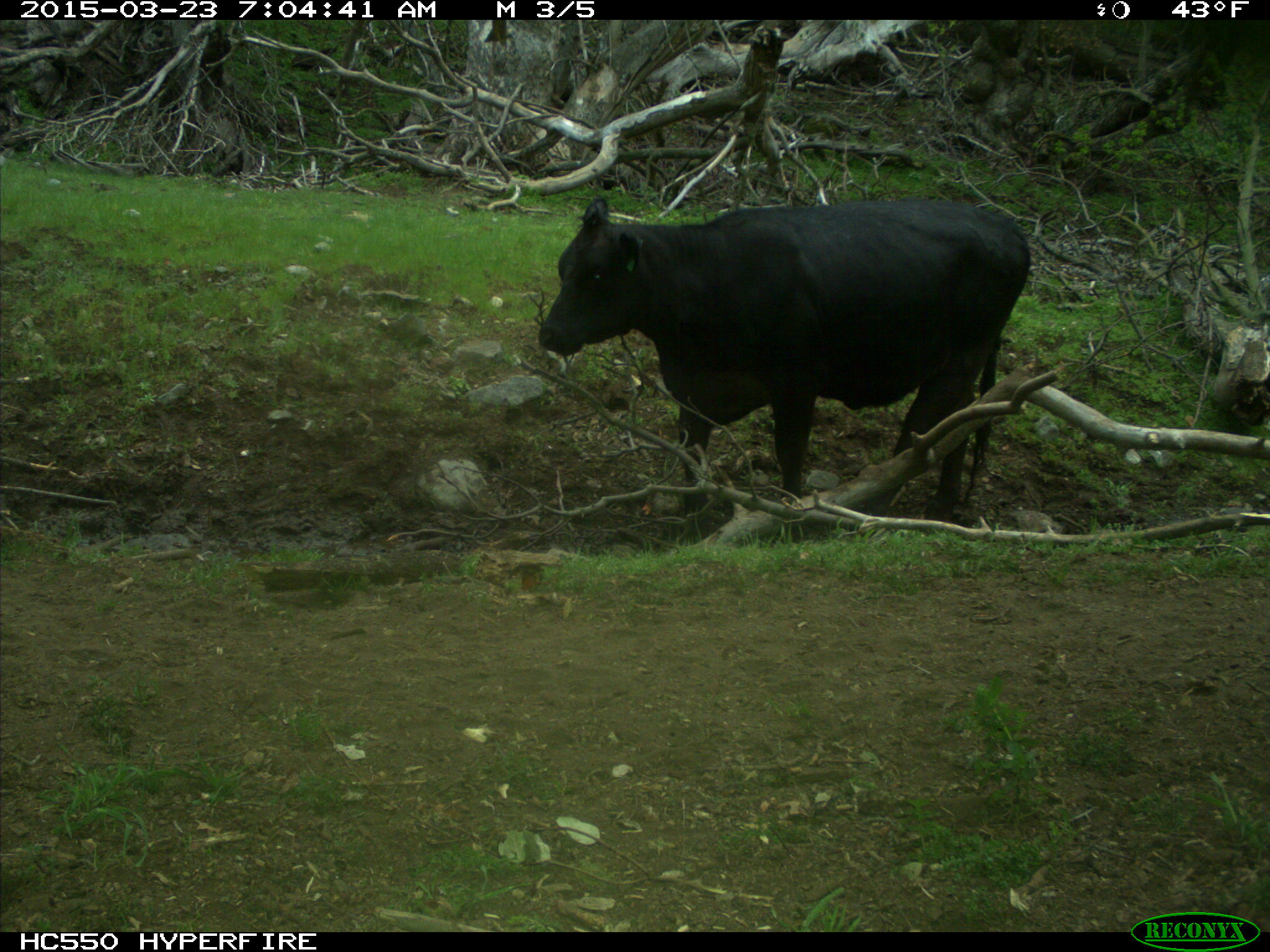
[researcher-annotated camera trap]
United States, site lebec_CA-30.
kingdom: Animalia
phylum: Chordata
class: Mammalia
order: Artiodactyla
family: Bovidae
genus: Bos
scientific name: Bos taurus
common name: domestic cow